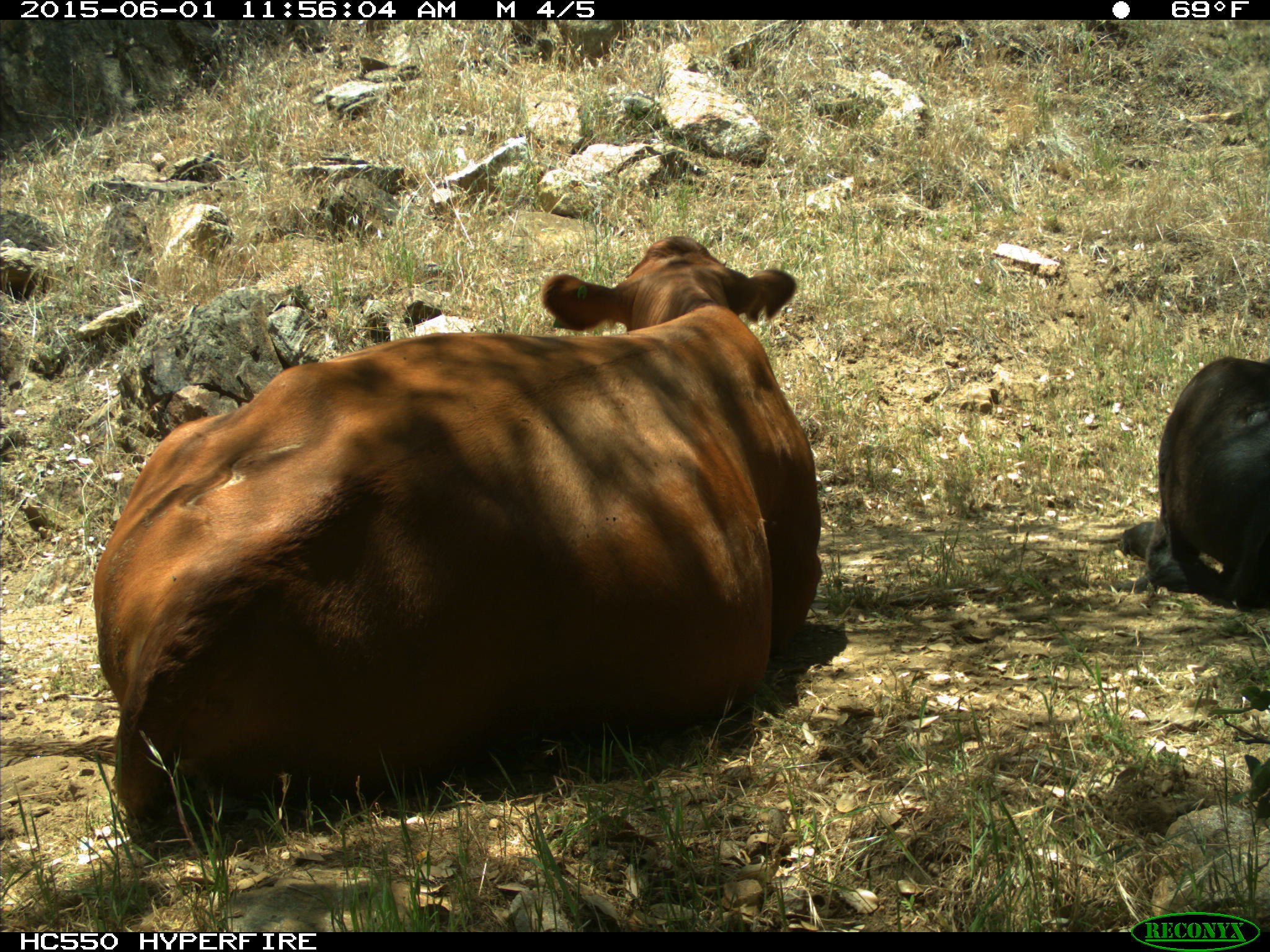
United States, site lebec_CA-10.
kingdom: Animalia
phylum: Chordata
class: Mammalia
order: Artiodactyla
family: Bovidae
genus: Bos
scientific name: Bos taurus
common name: domestic cow